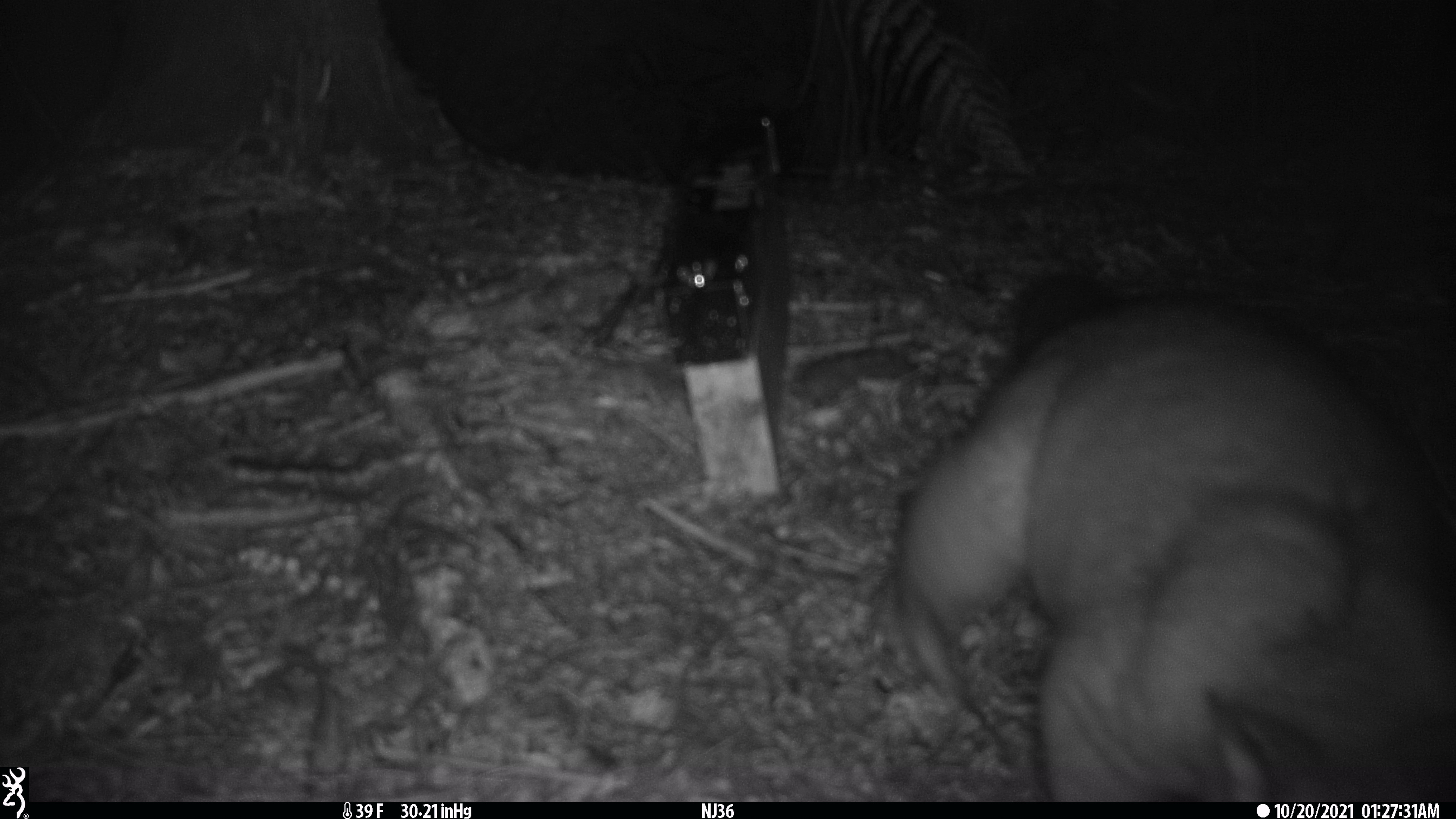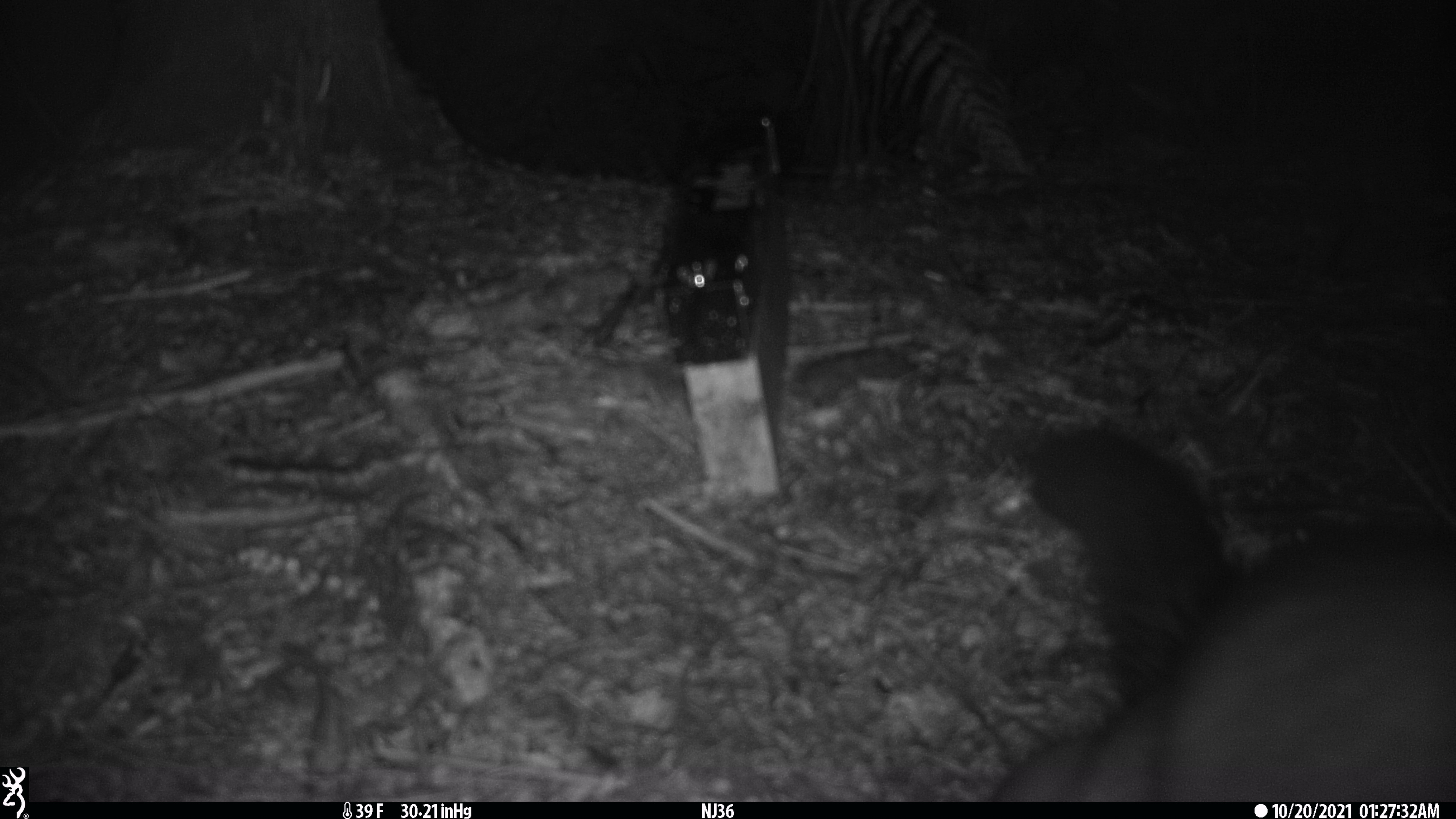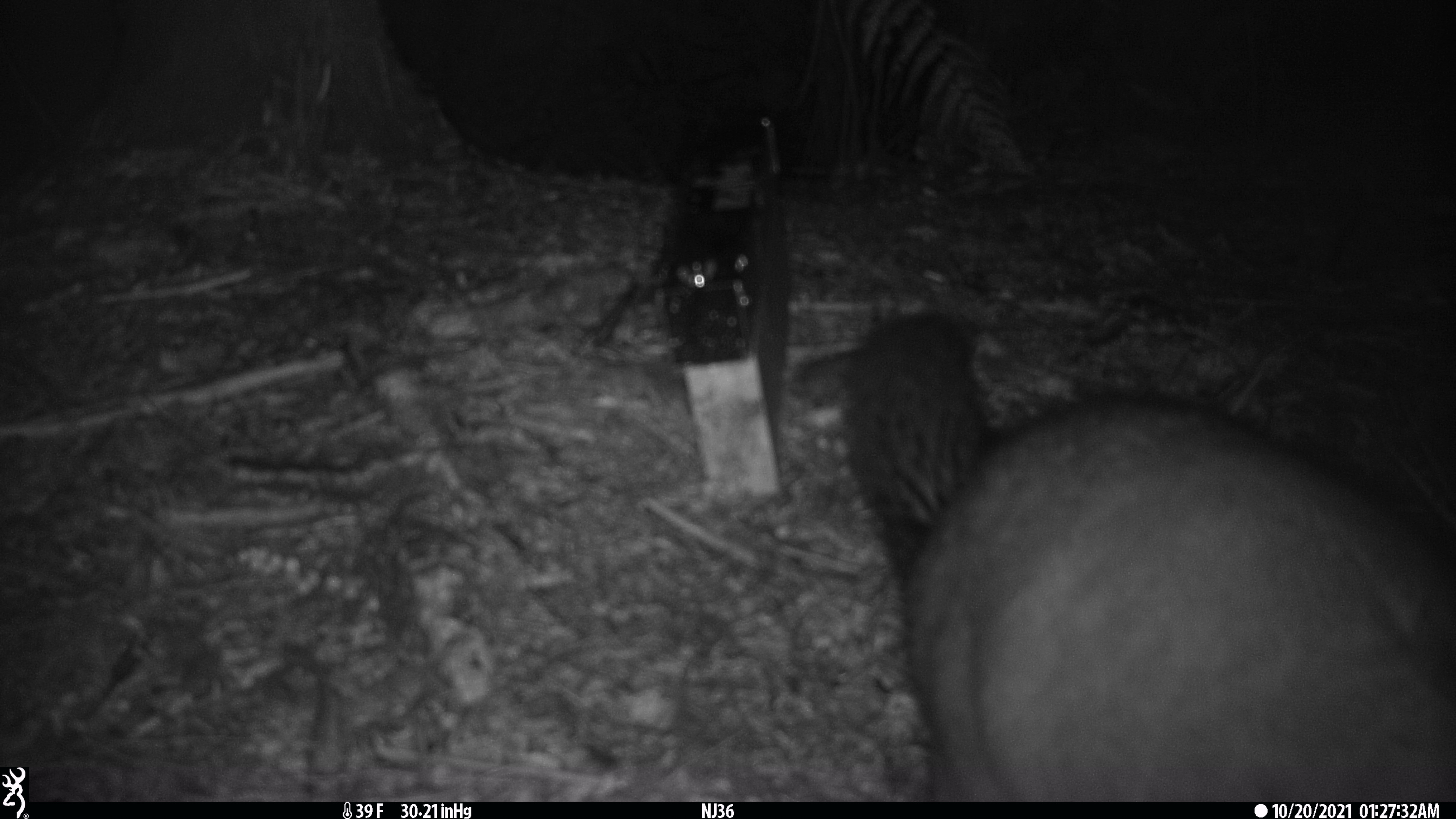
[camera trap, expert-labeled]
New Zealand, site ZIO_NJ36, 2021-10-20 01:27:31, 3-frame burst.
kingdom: Animalia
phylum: Chordata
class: Mammalia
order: Diprotodontia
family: Phalangeridae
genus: Trichosurus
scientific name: Trichosurus vulpecula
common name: common brushtail possum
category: possum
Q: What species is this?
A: Possum (common brushtail possum) (Trichosurus vulpecula).